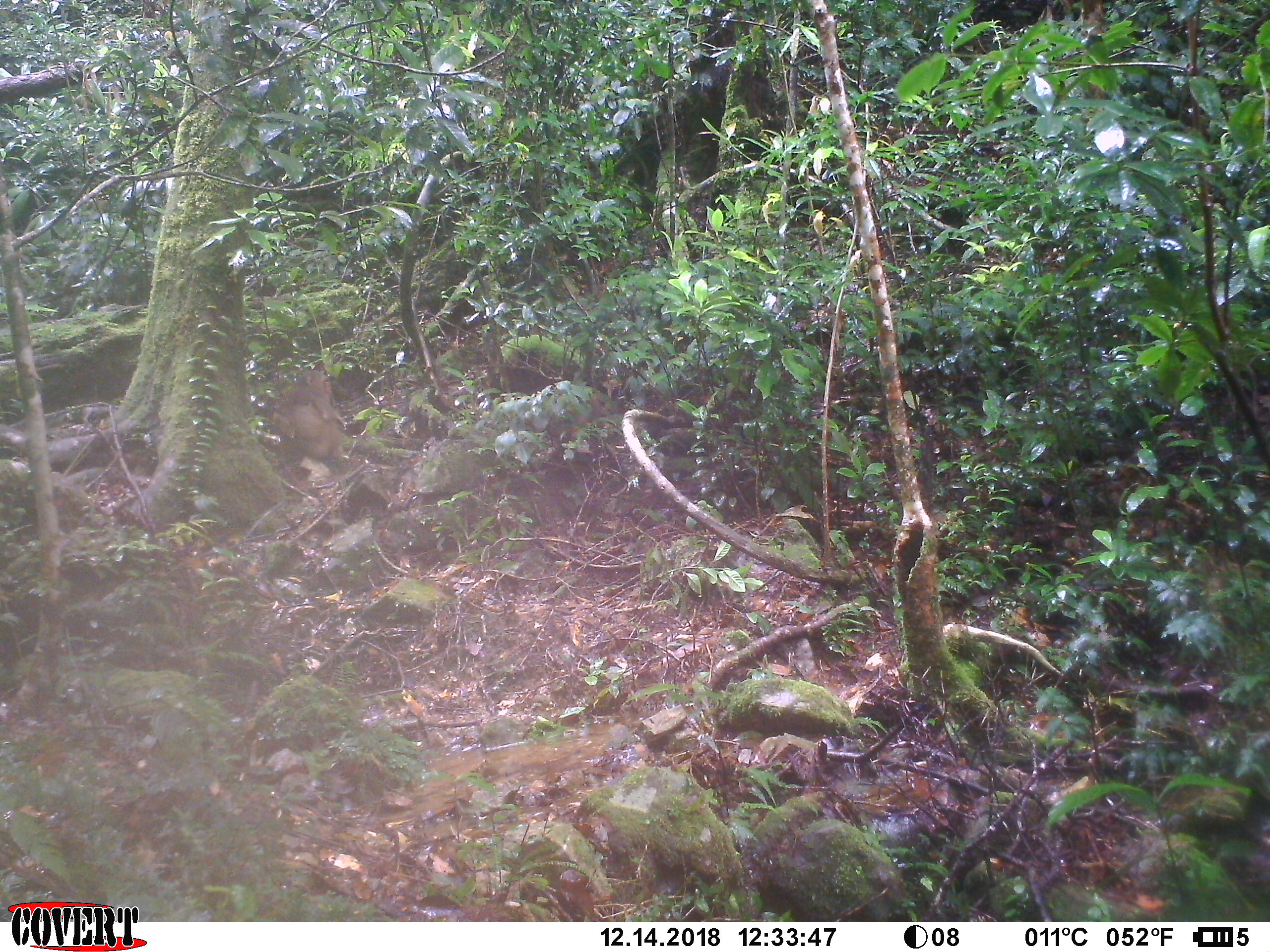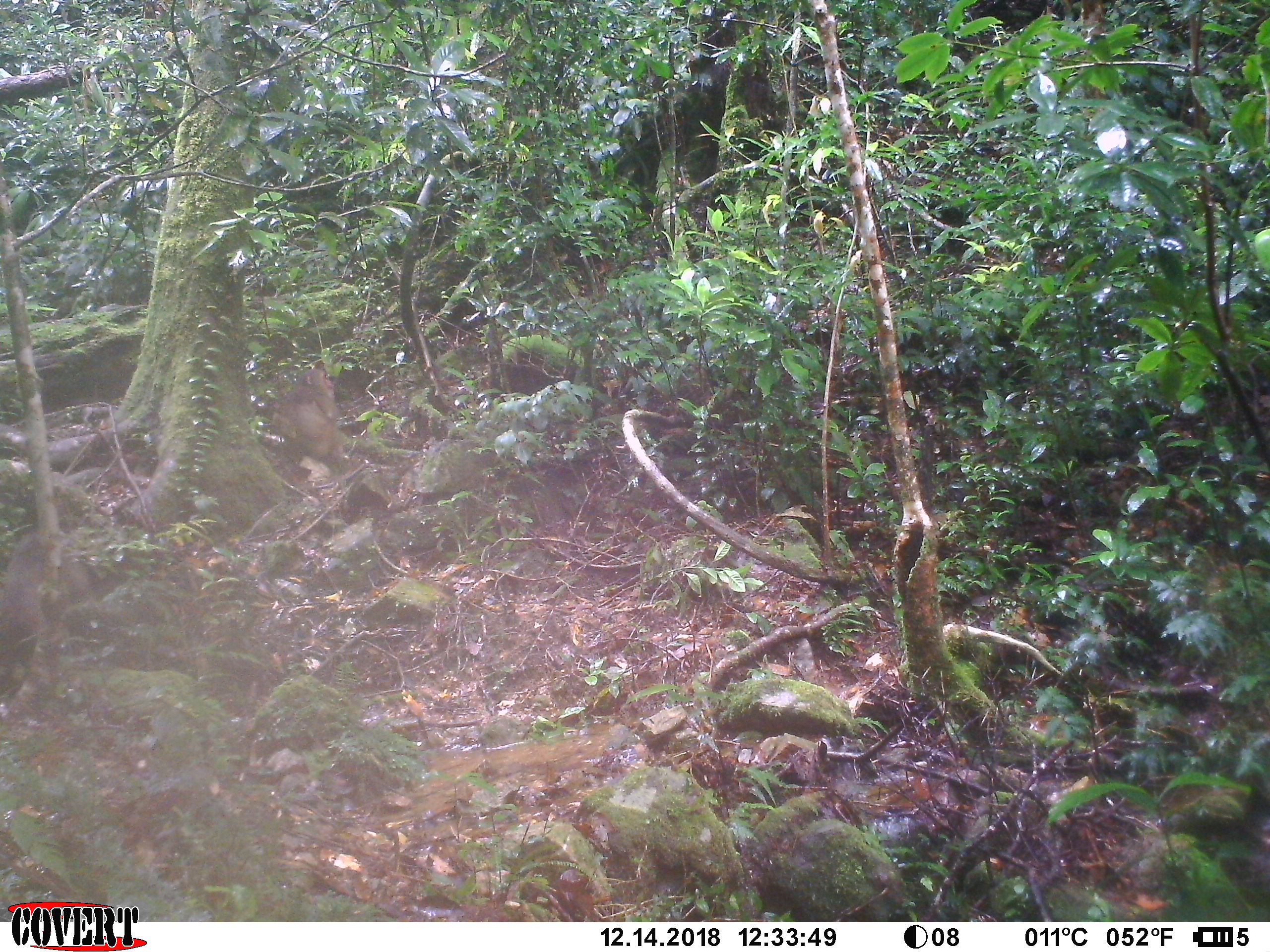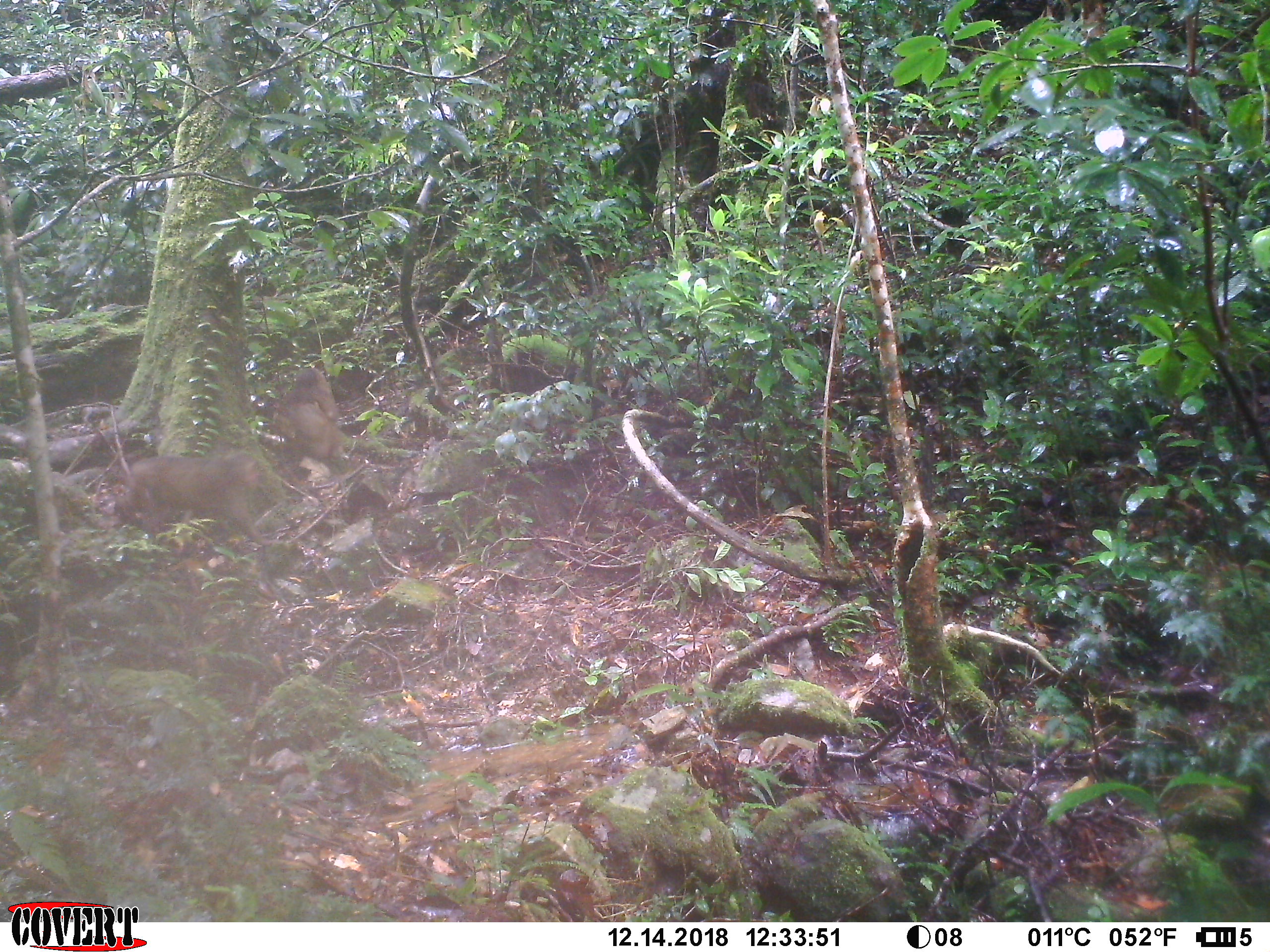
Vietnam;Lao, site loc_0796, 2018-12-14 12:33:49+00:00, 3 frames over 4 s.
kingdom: Animalia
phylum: Chordata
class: Mammalia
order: Primates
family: Cercopithecidae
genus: Macaca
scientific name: Macaca arctoides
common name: stump-tailed macaque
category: stump tailed macaque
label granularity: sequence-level